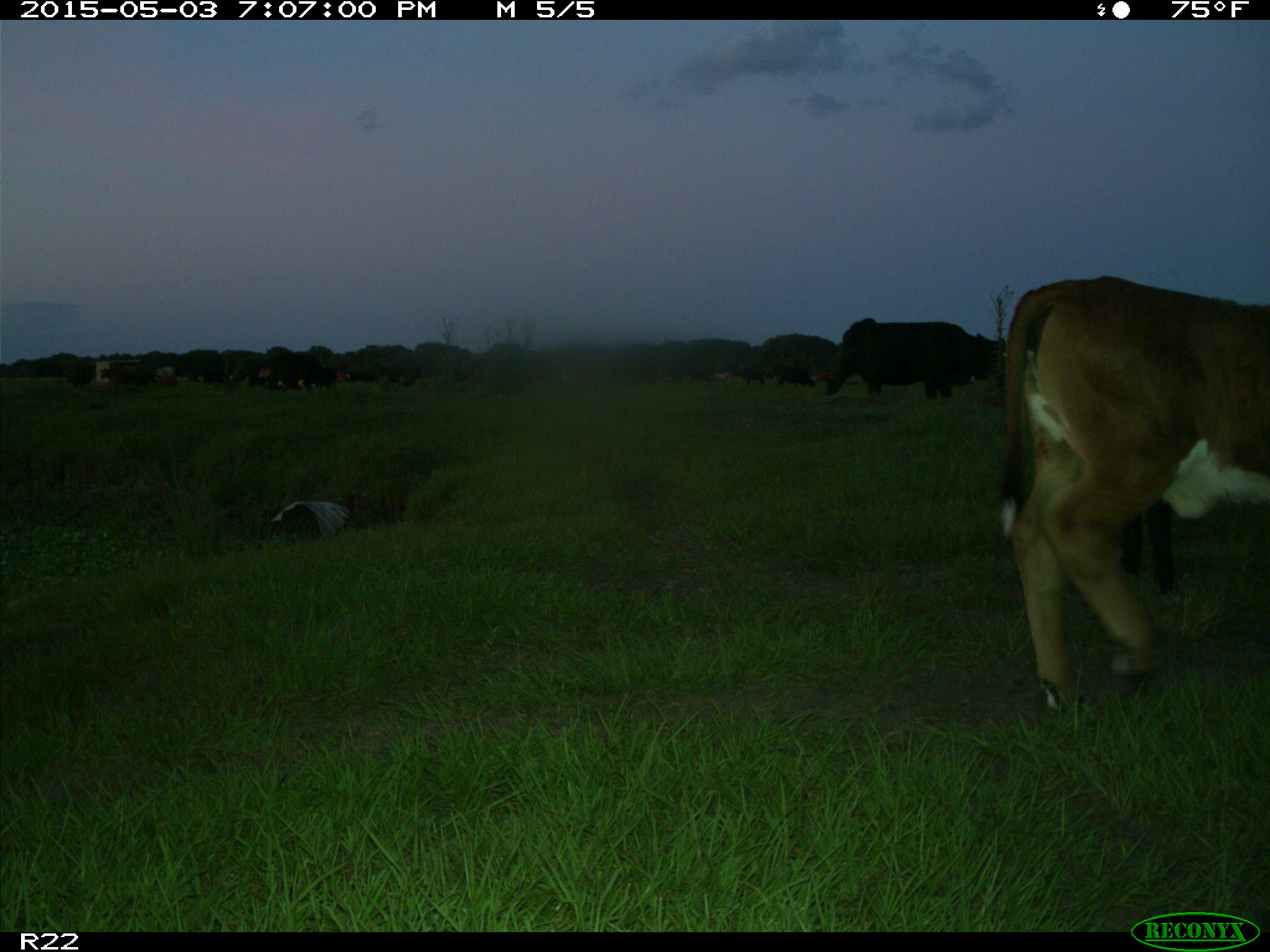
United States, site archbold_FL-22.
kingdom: Animalia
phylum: Chordata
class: Mammalia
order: Artiodactyla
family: Bovidae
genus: Bos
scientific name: Bos taurus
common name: domestic cow